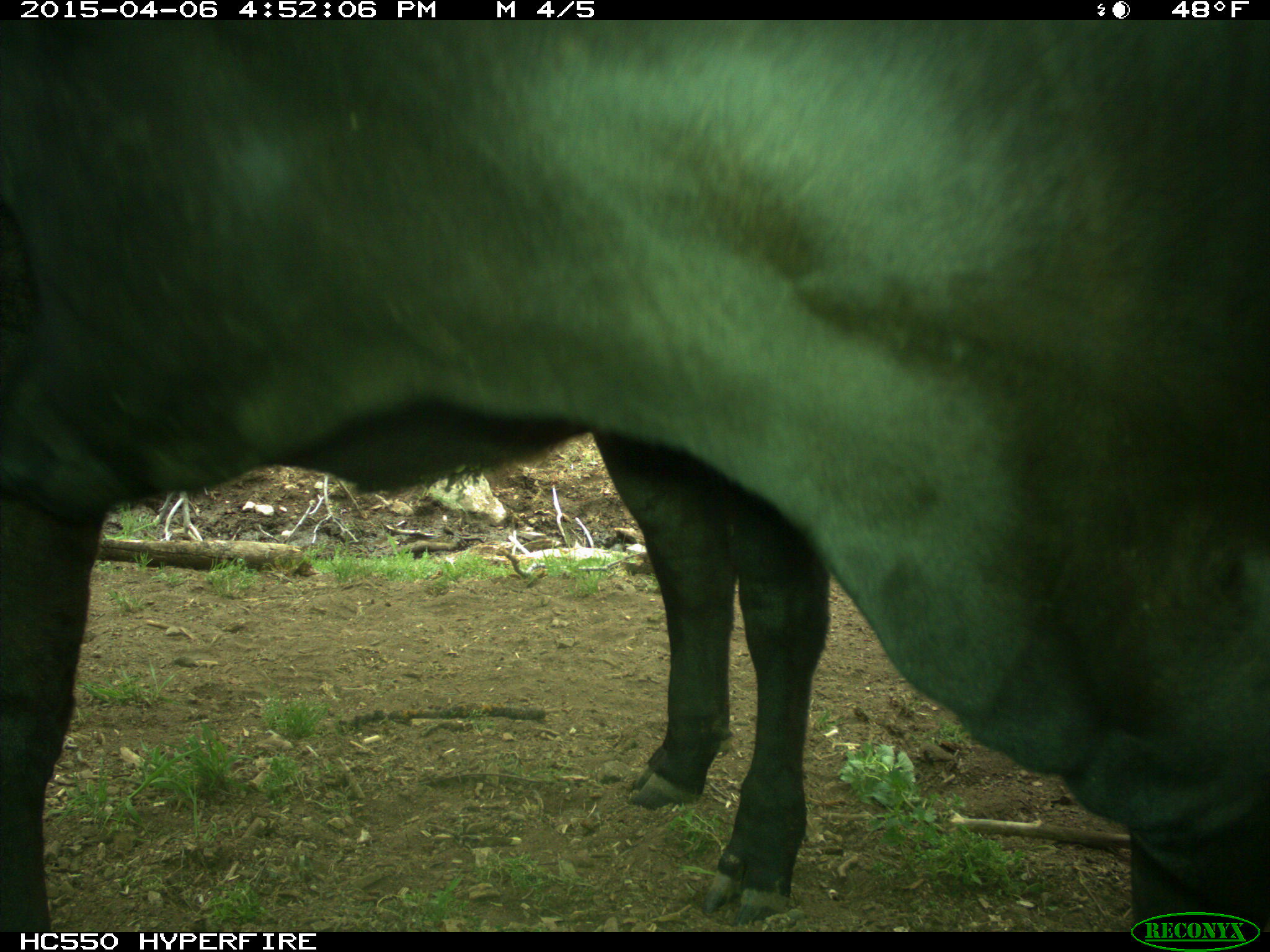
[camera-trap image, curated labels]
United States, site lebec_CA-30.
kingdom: Animalia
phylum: Chordata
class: Mammalia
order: Artiodactyla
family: Bovidae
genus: Bos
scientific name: Bos taurus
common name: domestic cow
Bos taurus (domestic cow).